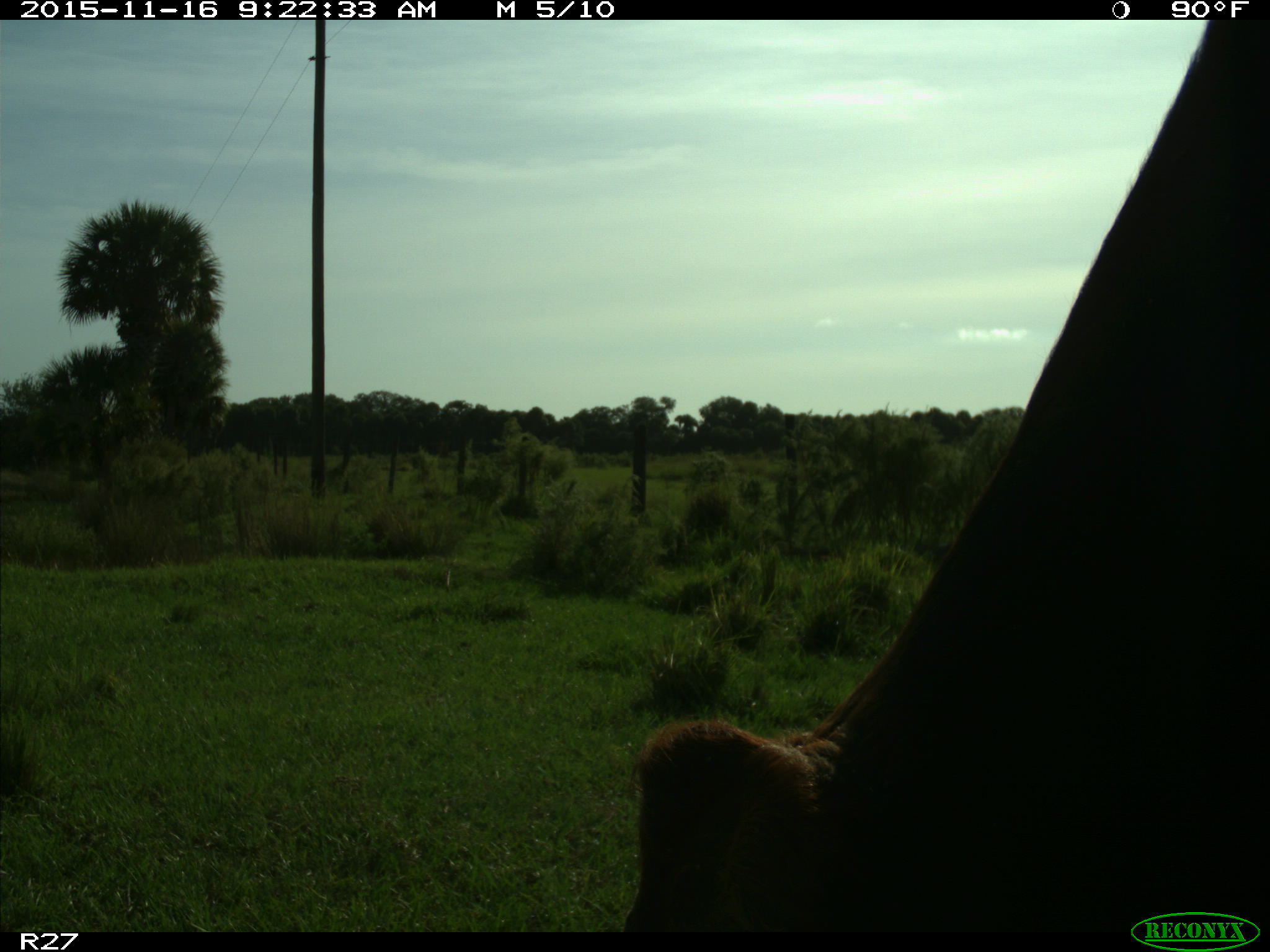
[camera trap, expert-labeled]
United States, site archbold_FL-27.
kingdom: Animalia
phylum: Chordata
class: Mammalia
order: Artiodactyla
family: Bovidae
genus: Bos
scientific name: Bos taurus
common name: domestic cow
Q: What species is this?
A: Bos taurus (domestic cow).